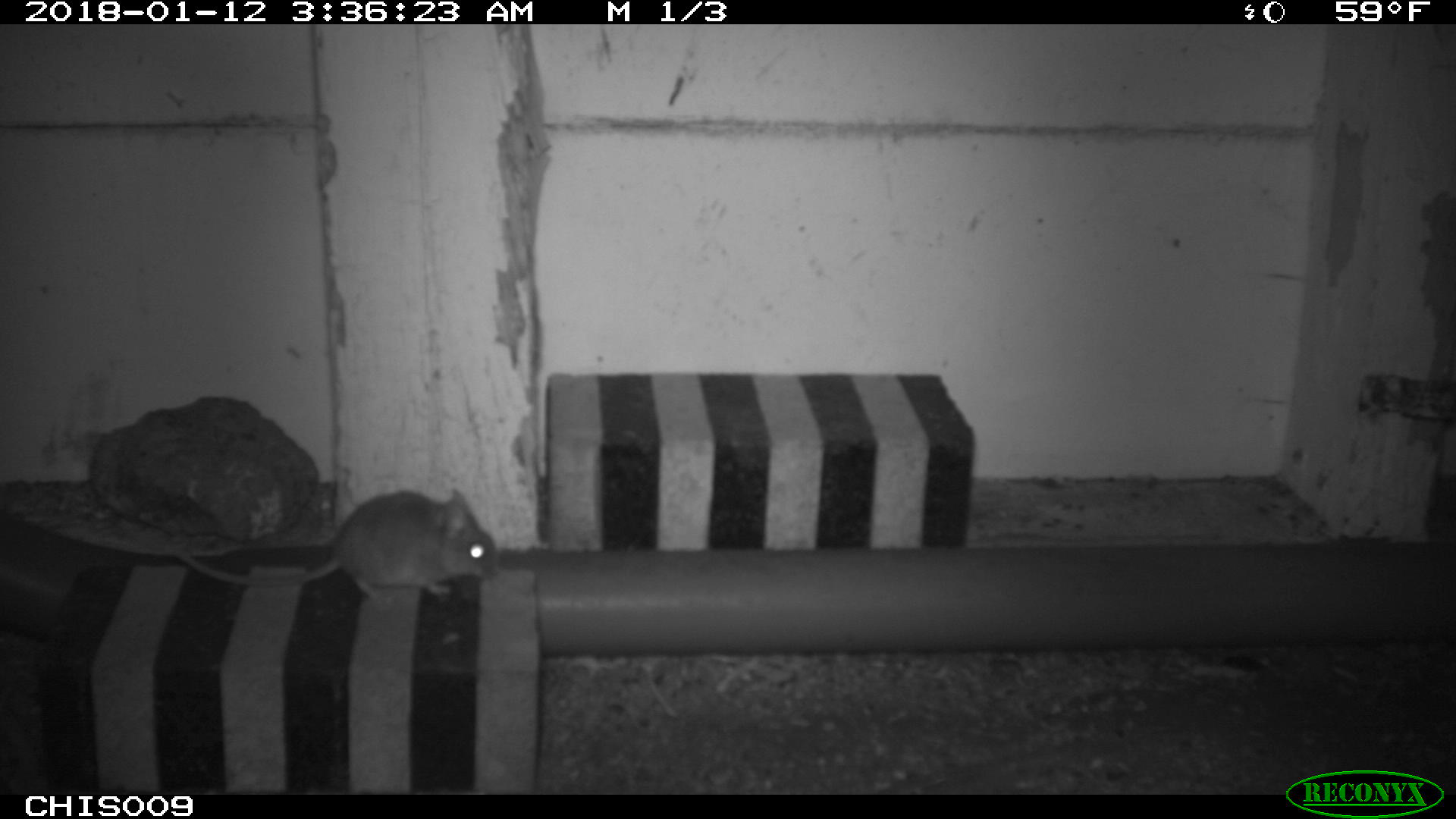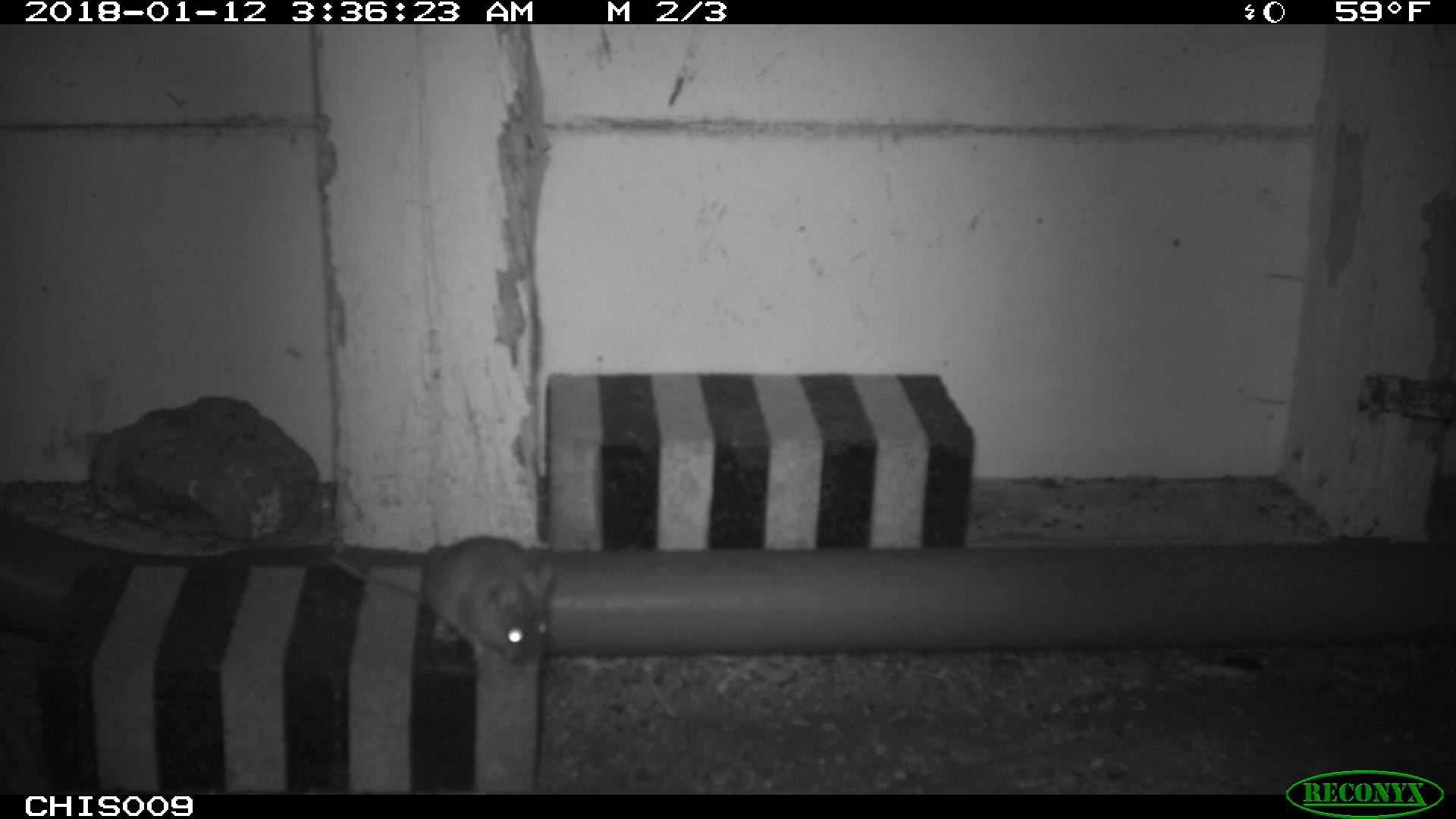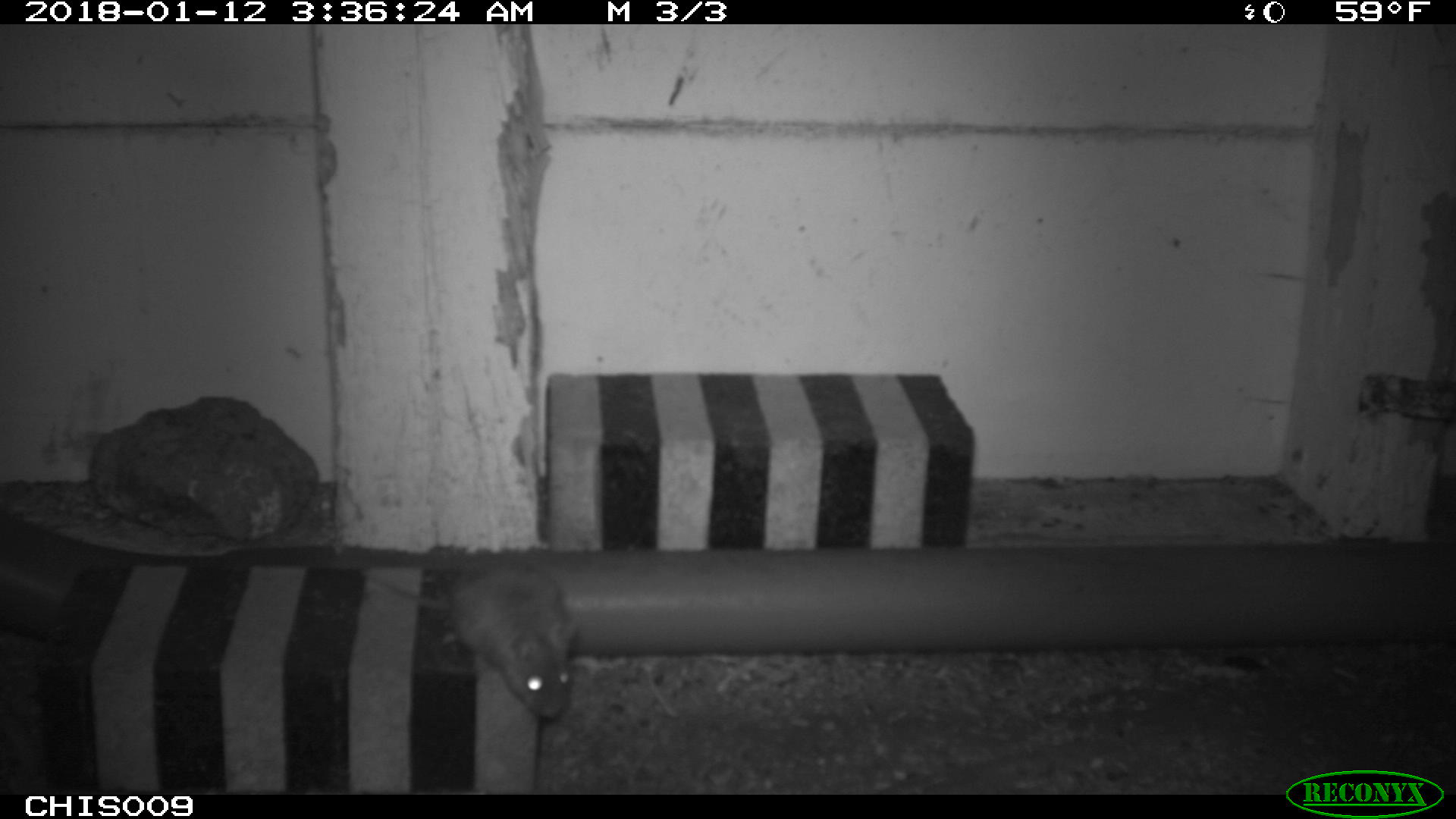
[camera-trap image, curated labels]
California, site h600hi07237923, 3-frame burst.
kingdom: Animalia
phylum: Chordata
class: Mammalia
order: Rodentia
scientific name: Rodentia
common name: rodent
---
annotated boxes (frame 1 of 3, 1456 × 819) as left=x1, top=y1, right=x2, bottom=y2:
rodent: left=176, top=488, right=496, bottom=613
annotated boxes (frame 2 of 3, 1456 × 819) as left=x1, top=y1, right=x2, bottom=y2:
rodent: left=331, top=535, right=557, bottom=665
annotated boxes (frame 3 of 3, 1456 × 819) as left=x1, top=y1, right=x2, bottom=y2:
rodent: left=362, top=567, right=576, bottom=718